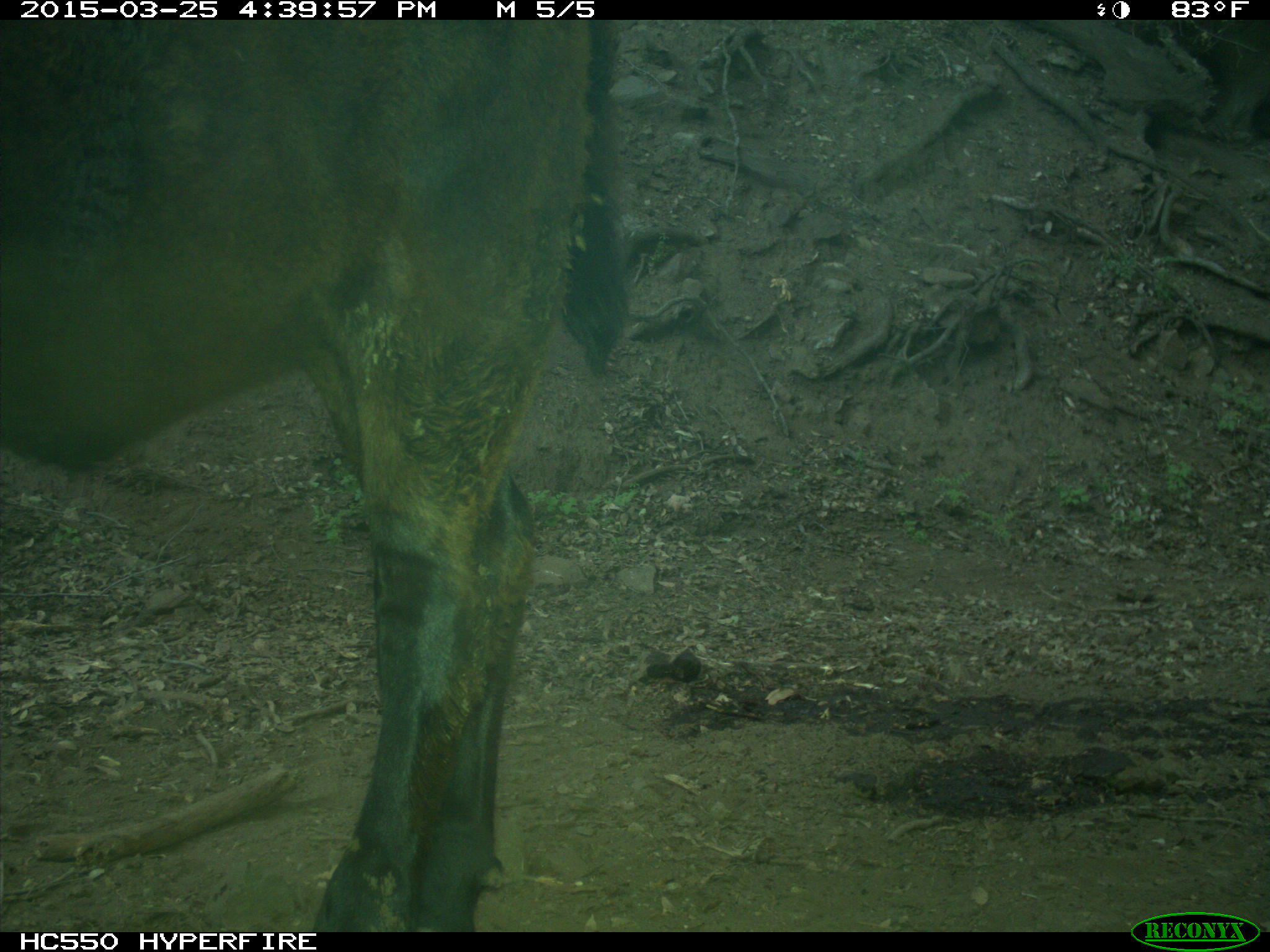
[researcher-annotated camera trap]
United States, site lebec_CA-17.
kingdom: Animalia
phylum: Chordata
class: Mammalia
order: Artiodactyla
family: Bovidae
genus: Bos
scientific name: Bos taurus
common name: domestic cow